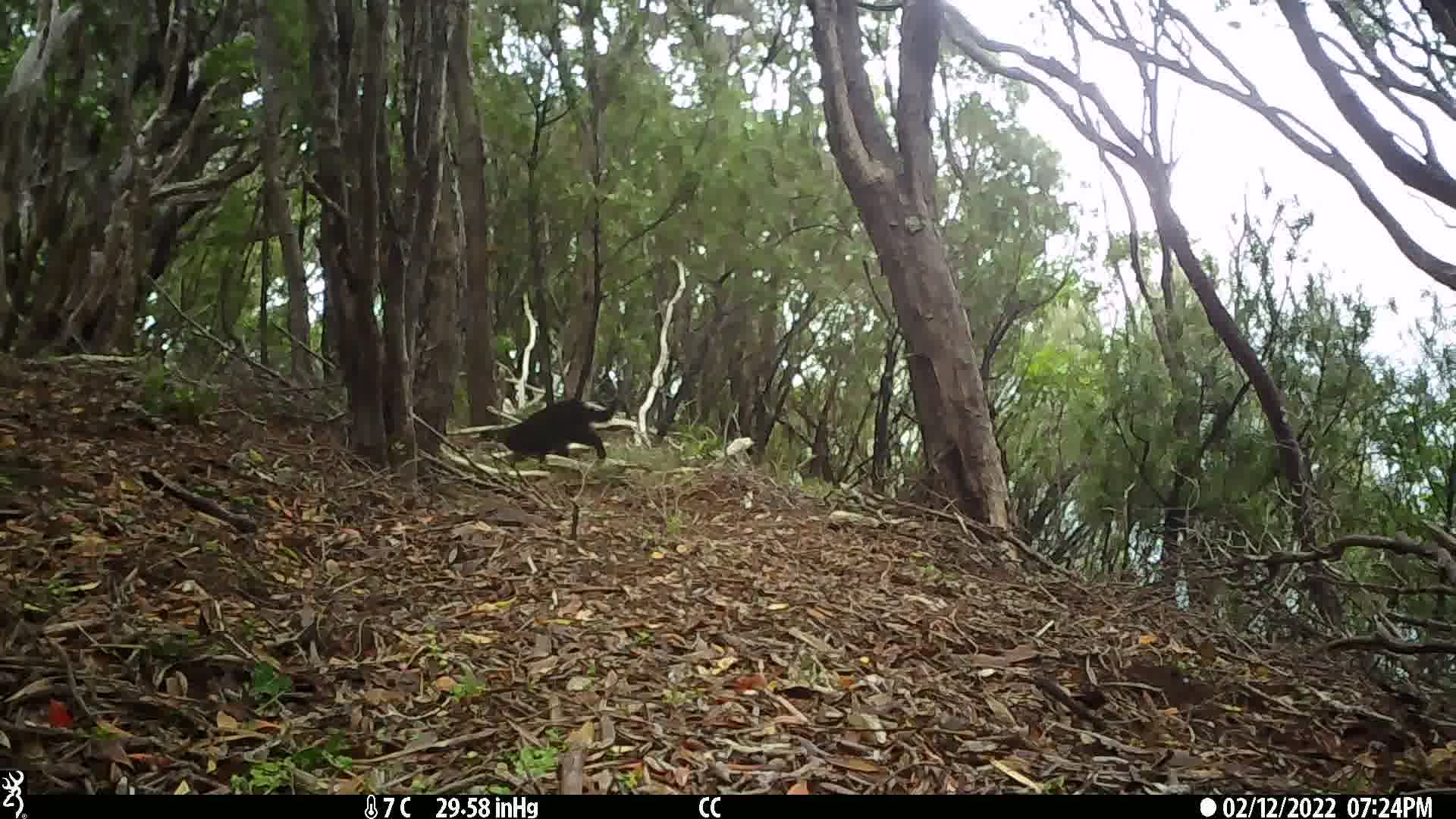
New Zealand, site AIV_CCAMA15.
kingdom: Animalia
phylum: Chordata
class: Mammalia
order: Carnivora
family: Felidae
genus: Felis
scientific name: Felis catus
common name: domestic cat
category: cat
Cat (domestic cat) (Felis catus).